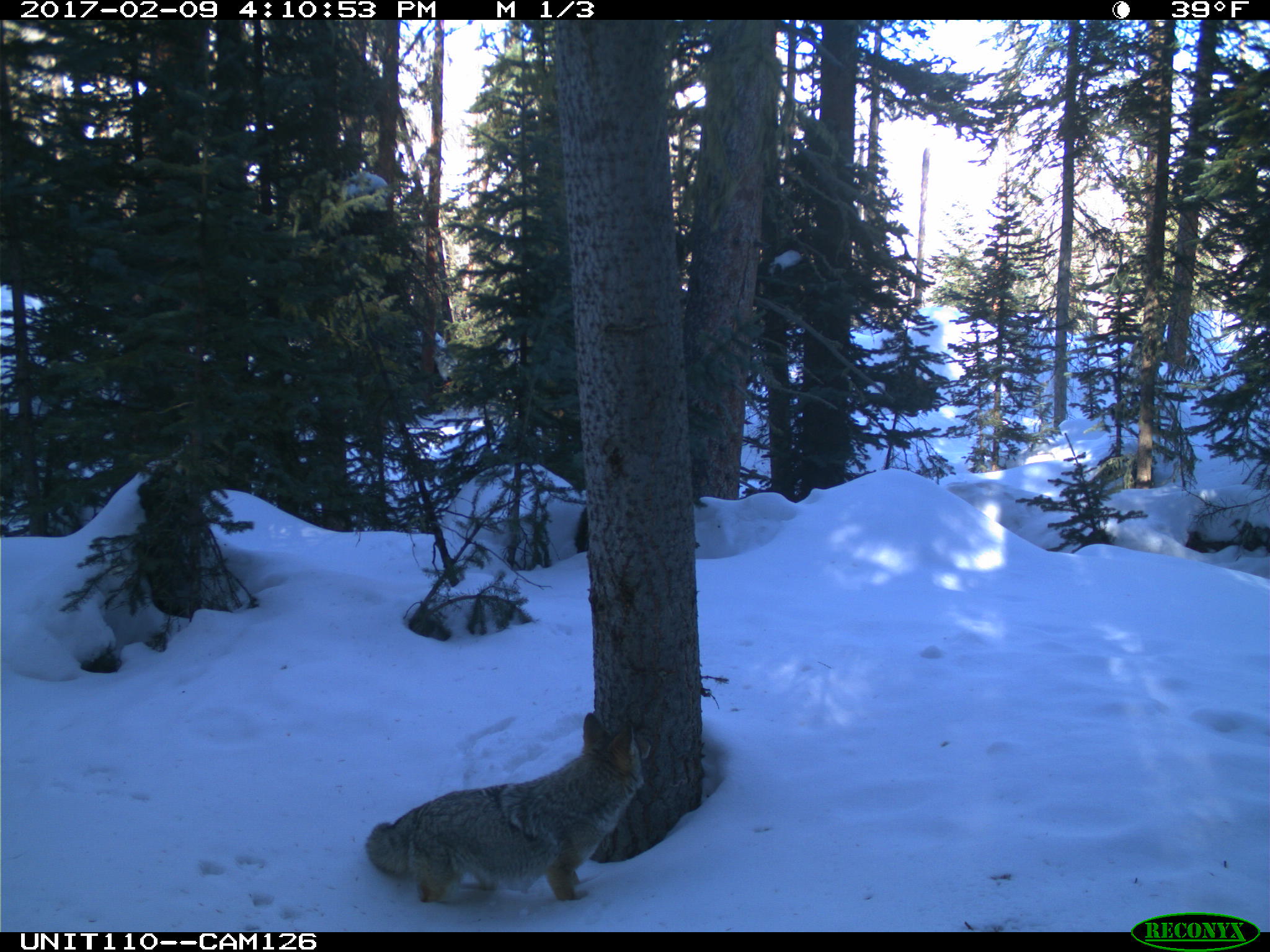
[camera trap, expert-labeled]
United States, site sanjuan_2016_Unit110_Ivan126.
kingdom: Animalia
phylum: Chordata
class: Mammalia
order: Carnivora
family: Canidae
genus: Canis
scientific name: Canis latrans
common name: coyote